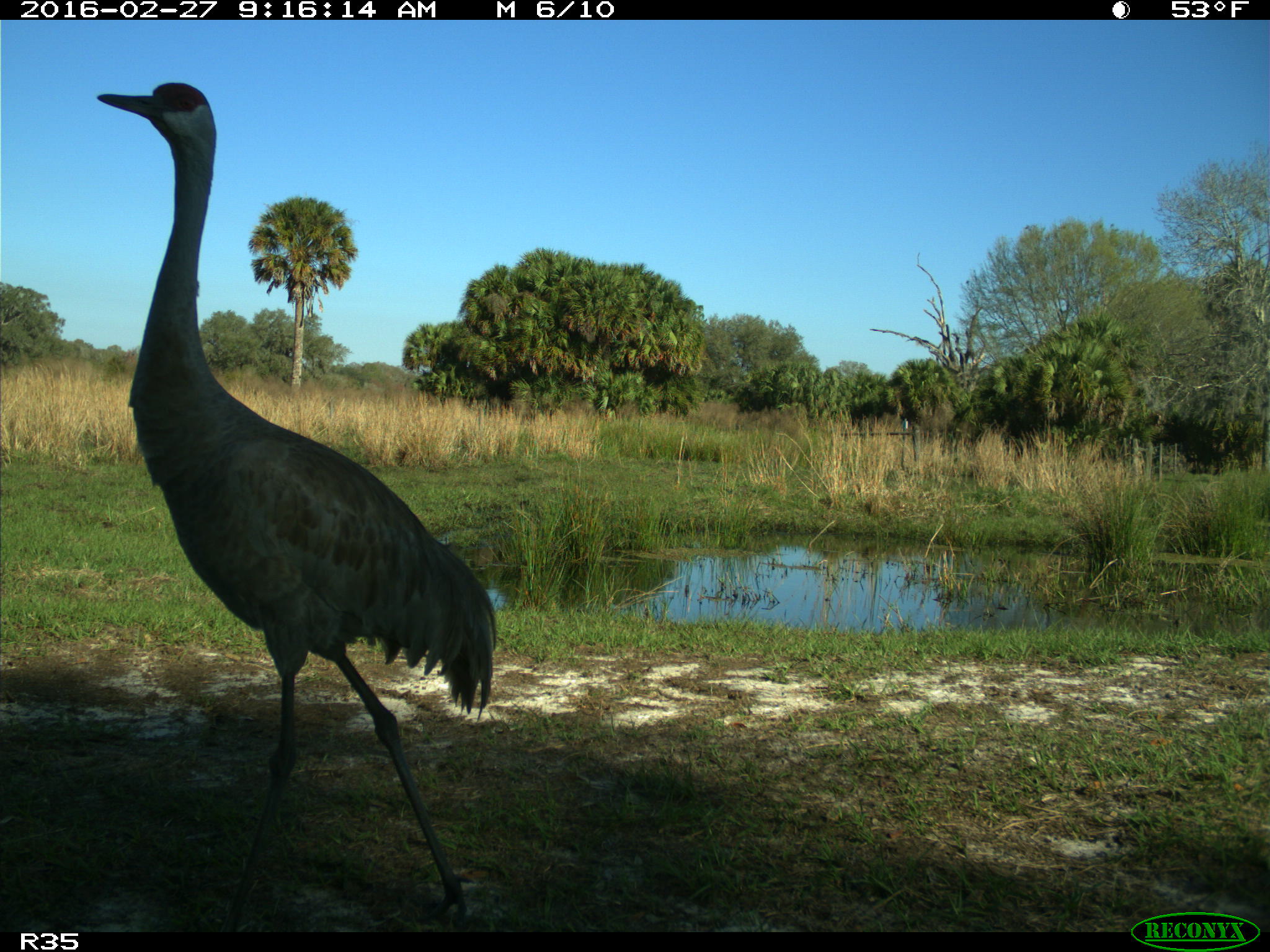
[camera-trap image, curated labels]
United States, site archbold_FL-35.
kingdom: Animalia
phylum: Chordata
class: Aves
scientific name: Aves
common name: birds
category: unidentified bird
Unidentified bird (birds) (Aves).